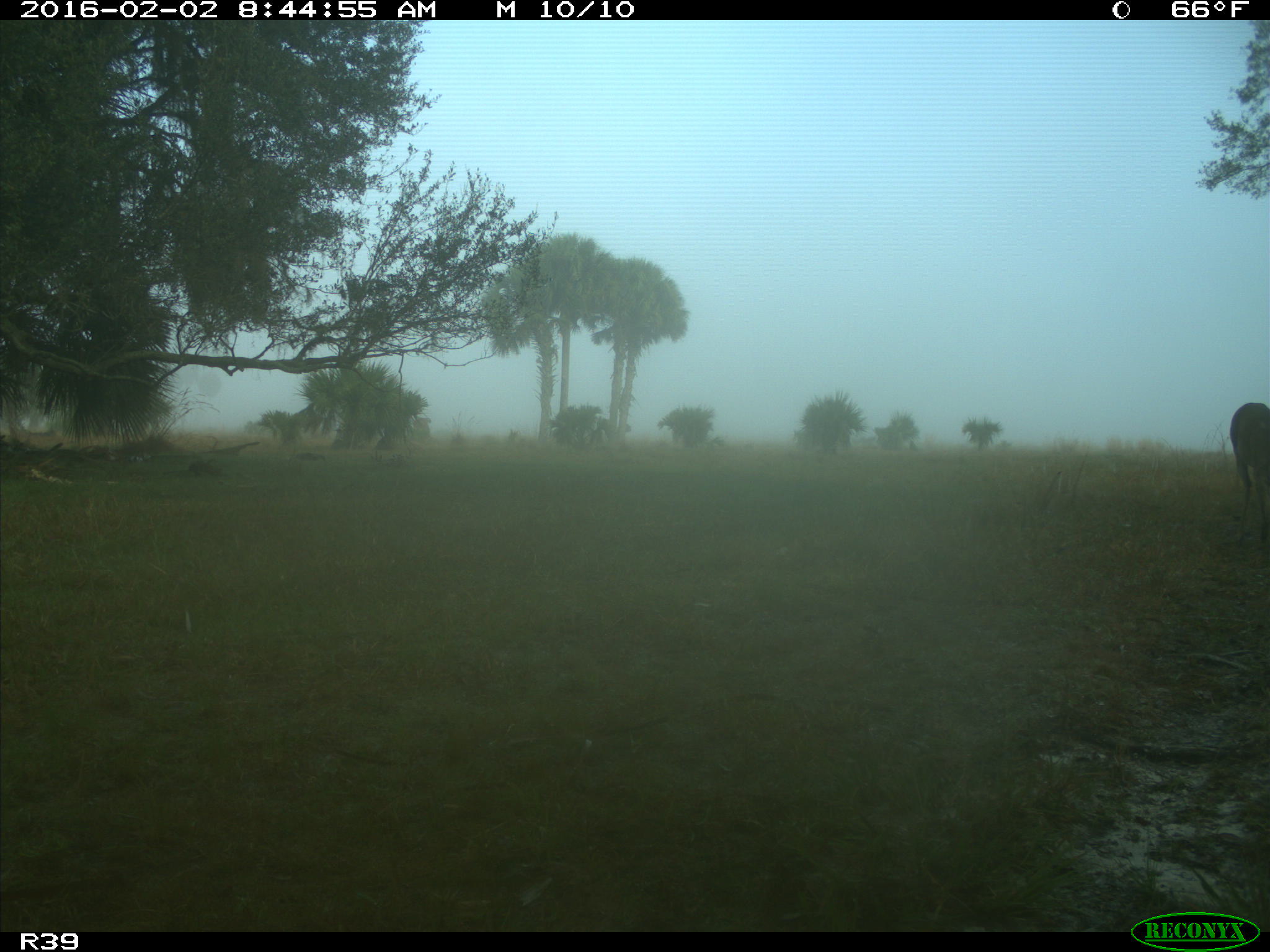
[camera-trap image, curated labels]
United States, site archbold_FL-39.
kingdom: Animalia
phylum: Chordata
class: Mammalia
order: Artiodactyla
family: Cervidae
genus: Odocoileus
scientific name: Odocoileus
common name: deer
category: unidentified deer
Unidentified deer (deer) (Odocoileus).